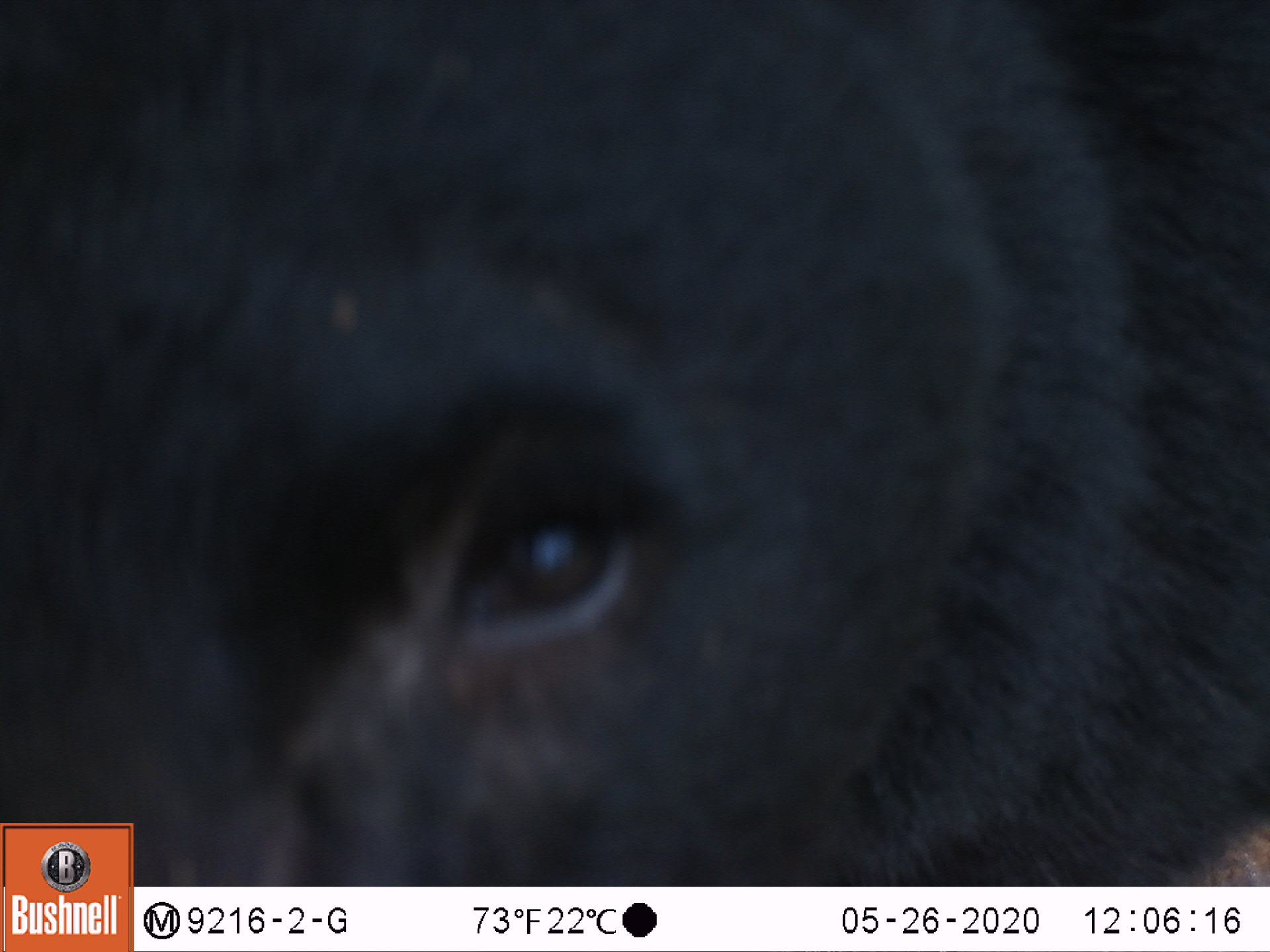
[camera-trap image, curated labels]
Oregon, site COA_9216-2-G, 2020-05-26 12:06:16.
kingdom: Animalia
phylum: Chordata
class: Mammalia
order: Carnivora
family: Ursidae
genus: Ursus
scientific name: Ursus americanus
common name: american black bear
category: black bear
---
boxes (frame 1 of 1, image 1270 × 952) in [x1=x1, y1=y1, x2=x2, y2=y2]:
black bear: [x1=137, y1=0, x2=1261, y2=883]